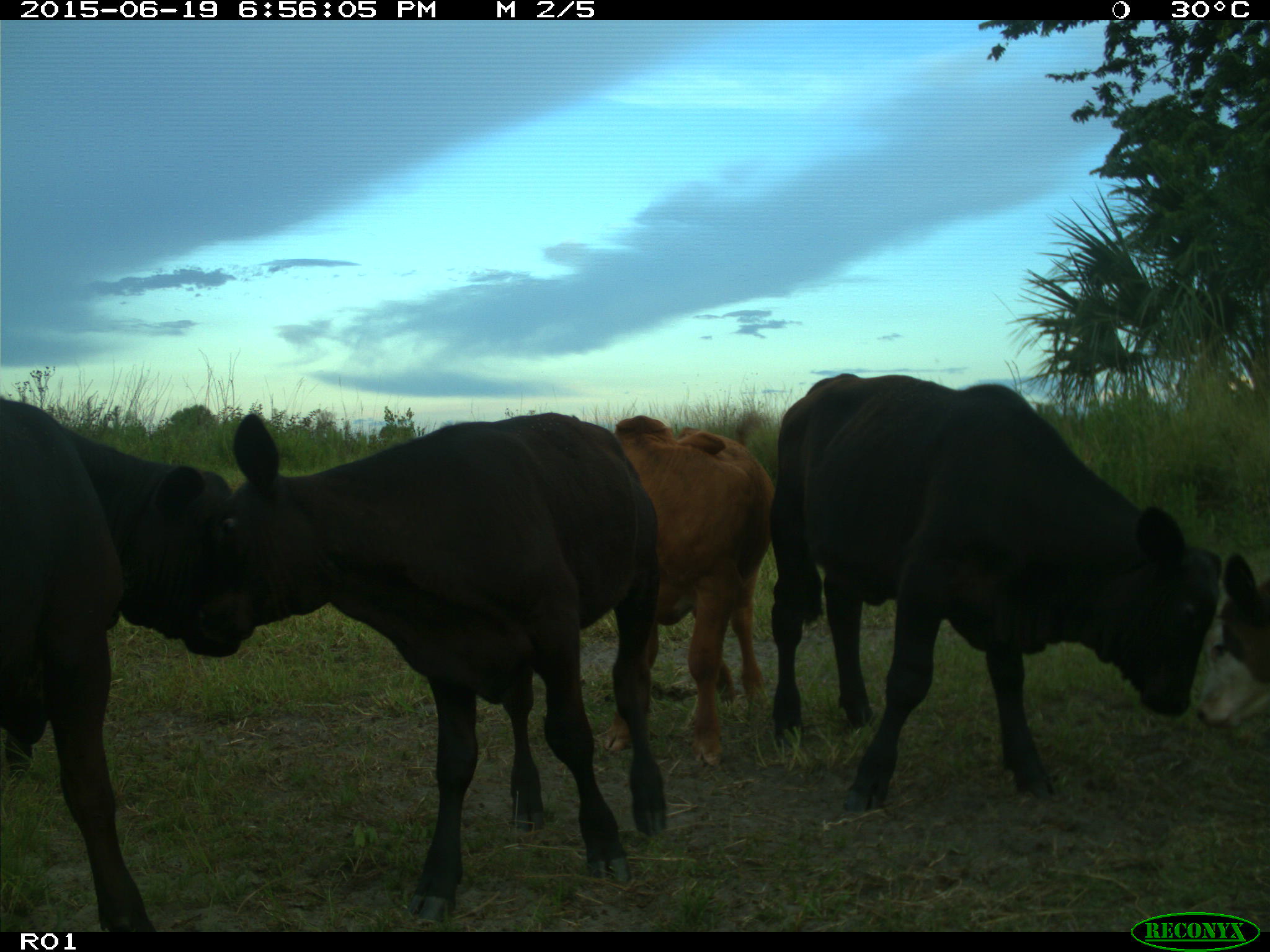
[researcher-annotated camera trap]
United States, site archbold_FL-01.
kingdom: Animalia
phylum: Chordata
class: Mammalia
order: Artiodactyla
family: Bovidae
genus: Bos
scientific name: Bos taurus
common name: domestic cow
Bos taurus (domestic cow).